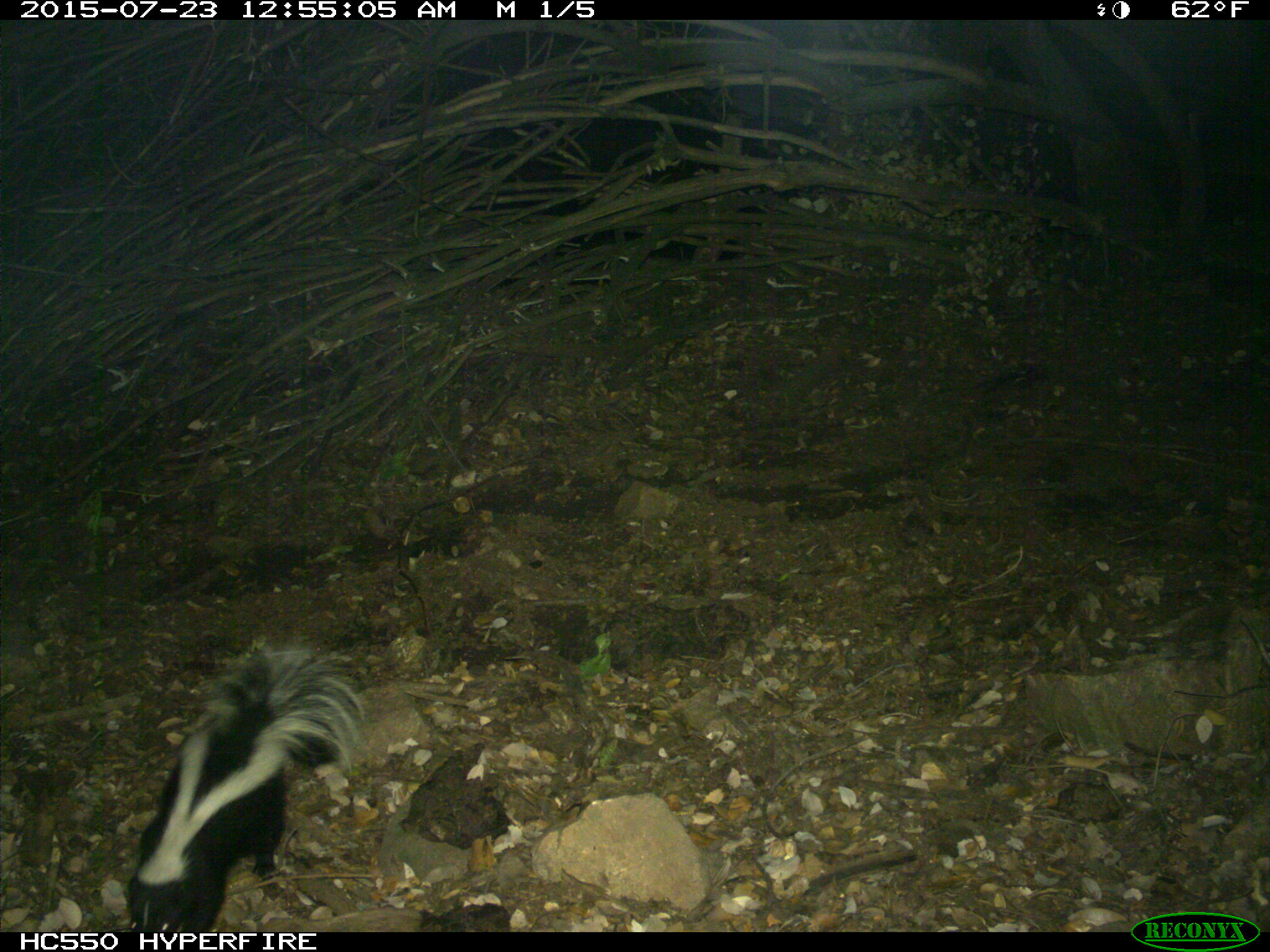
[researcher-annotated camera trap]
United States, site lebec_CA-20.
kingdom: Animalia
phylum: Chordata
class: Mammalia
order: Carnivora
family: Mephitidae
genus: Mephitis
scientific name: Mephitis mephitis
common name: striped skunk